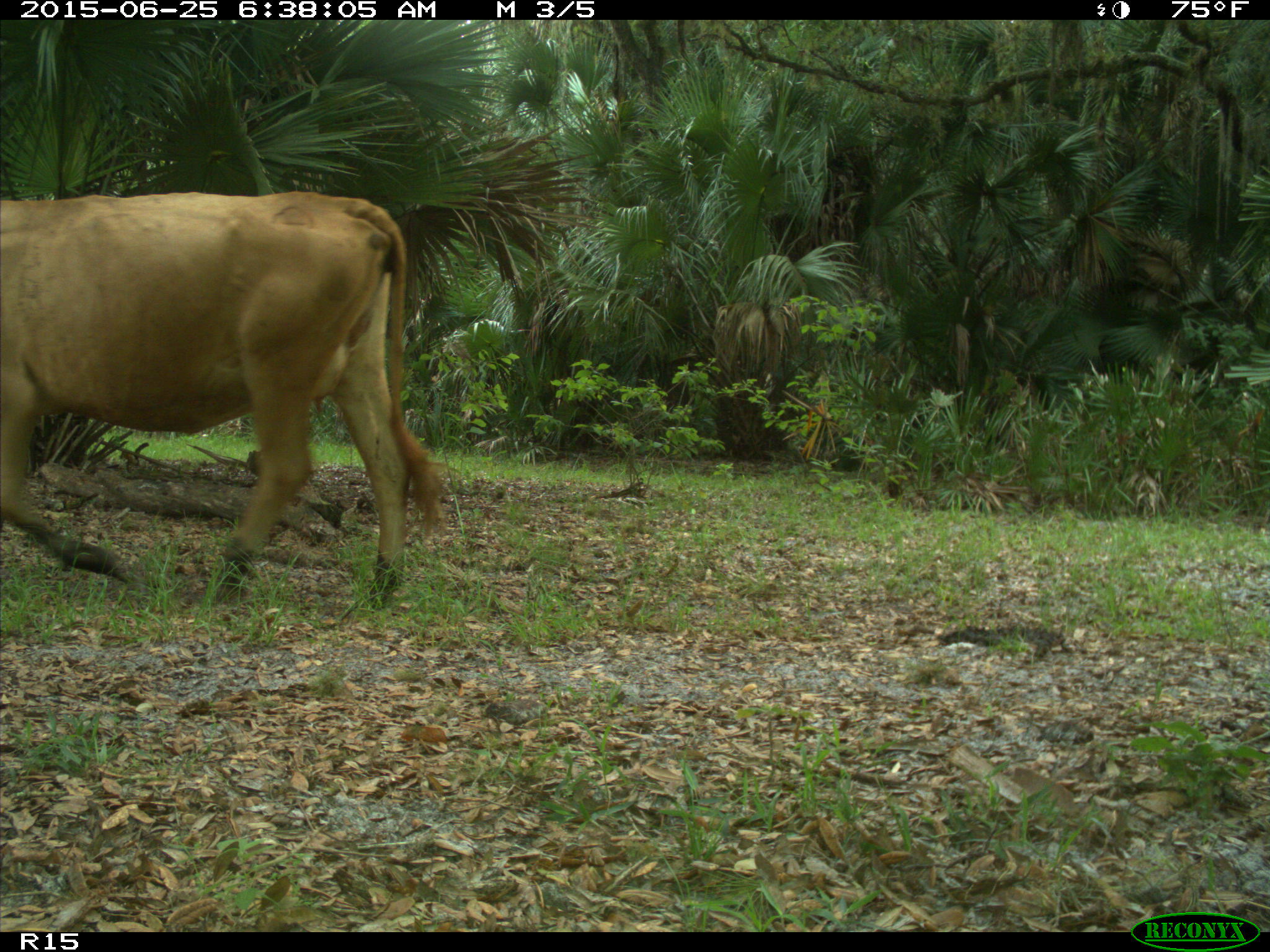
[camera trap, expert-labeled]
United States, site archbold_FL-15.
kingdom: Animalia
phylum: Chordata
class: Mammalia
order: Artiodactyla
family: Bovidae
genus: Bos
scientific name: Bos taurus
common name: domestic cow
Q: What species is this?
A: Bos taurus (domestic cow).